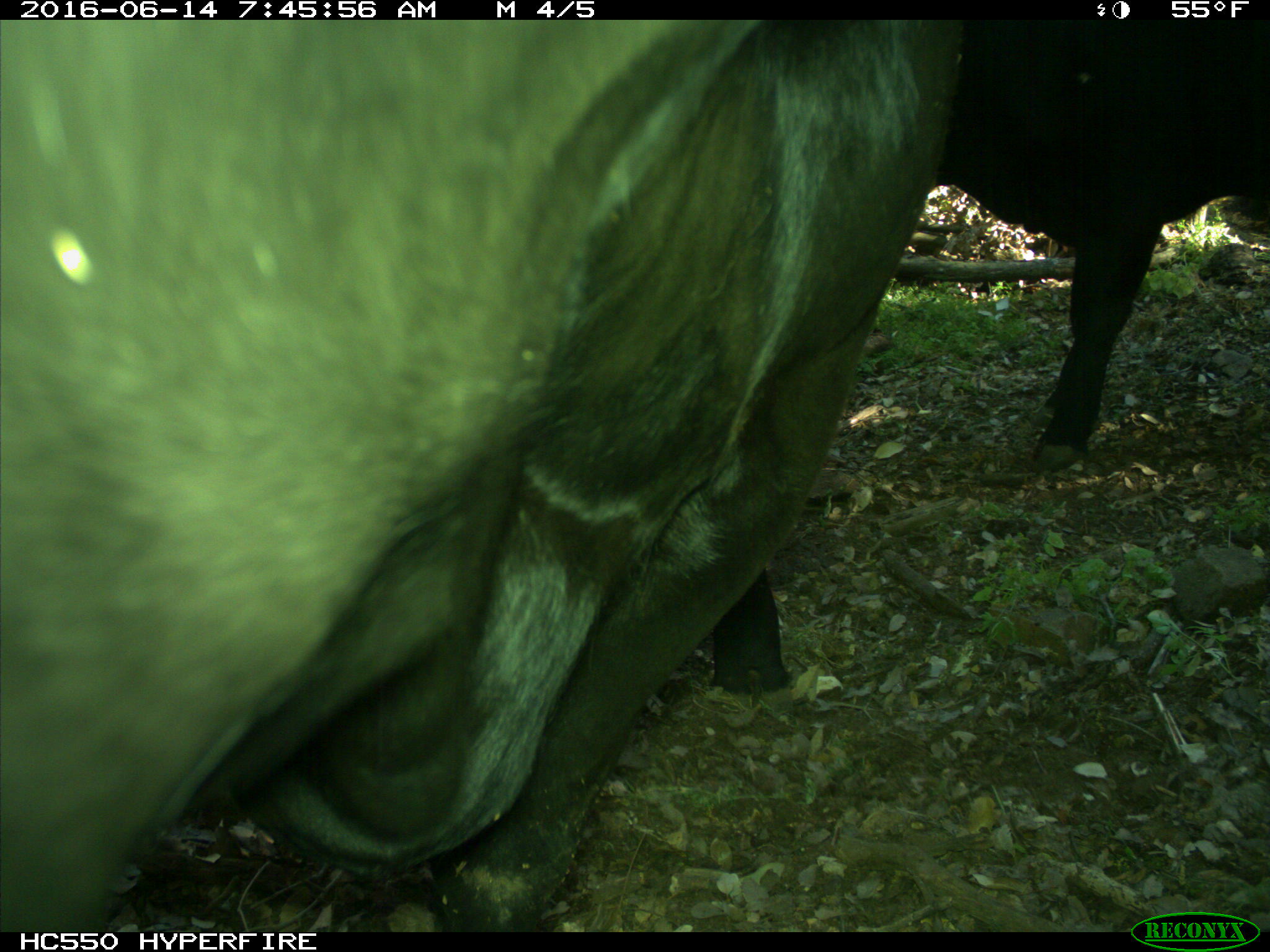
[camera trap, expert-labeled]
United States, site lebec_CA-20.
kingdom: Animalia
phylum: Chordata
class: Mammalia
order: Artiodactyla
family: Bovidae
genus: Bos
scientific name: Bos taurus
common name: domestic cow